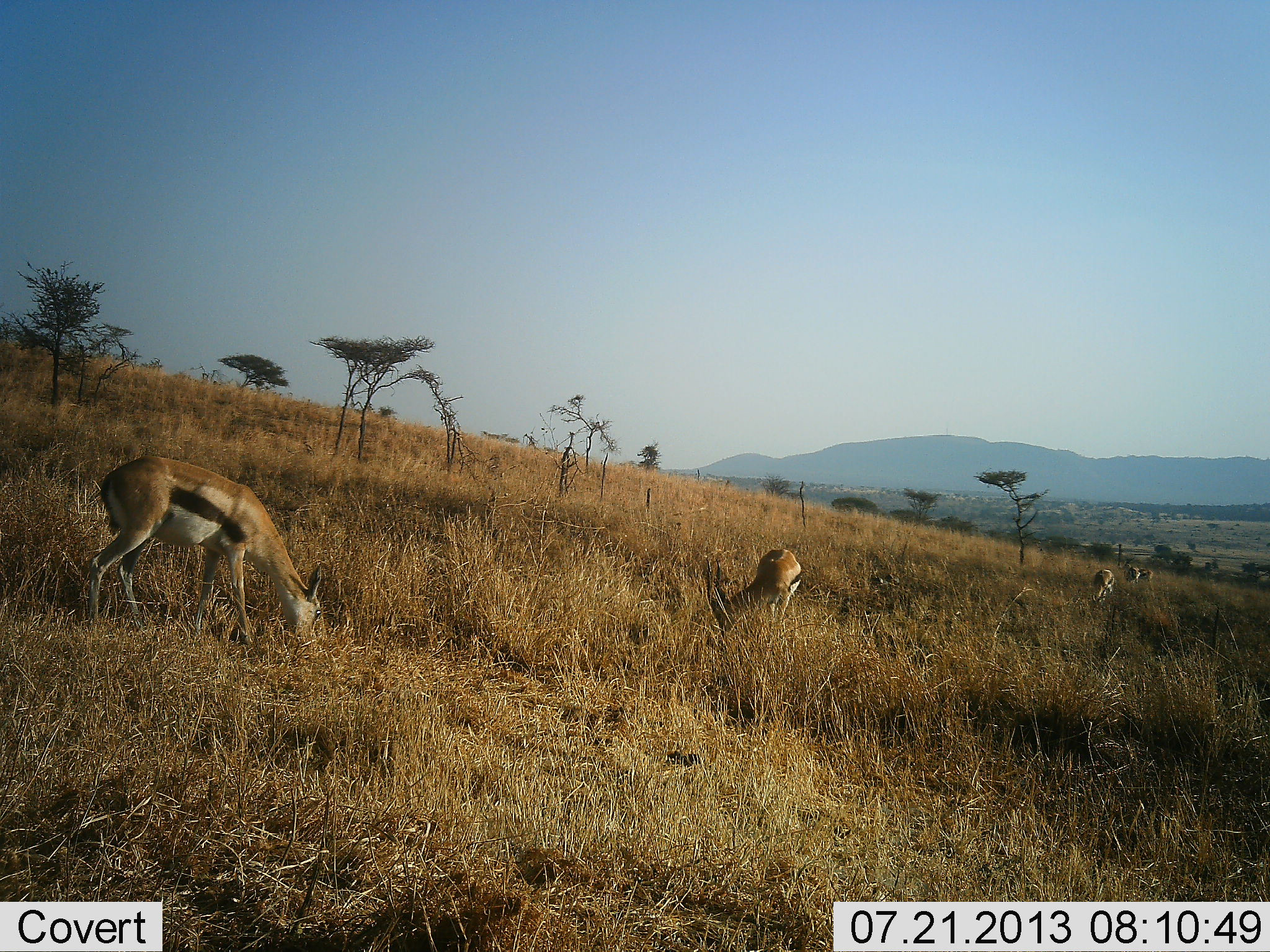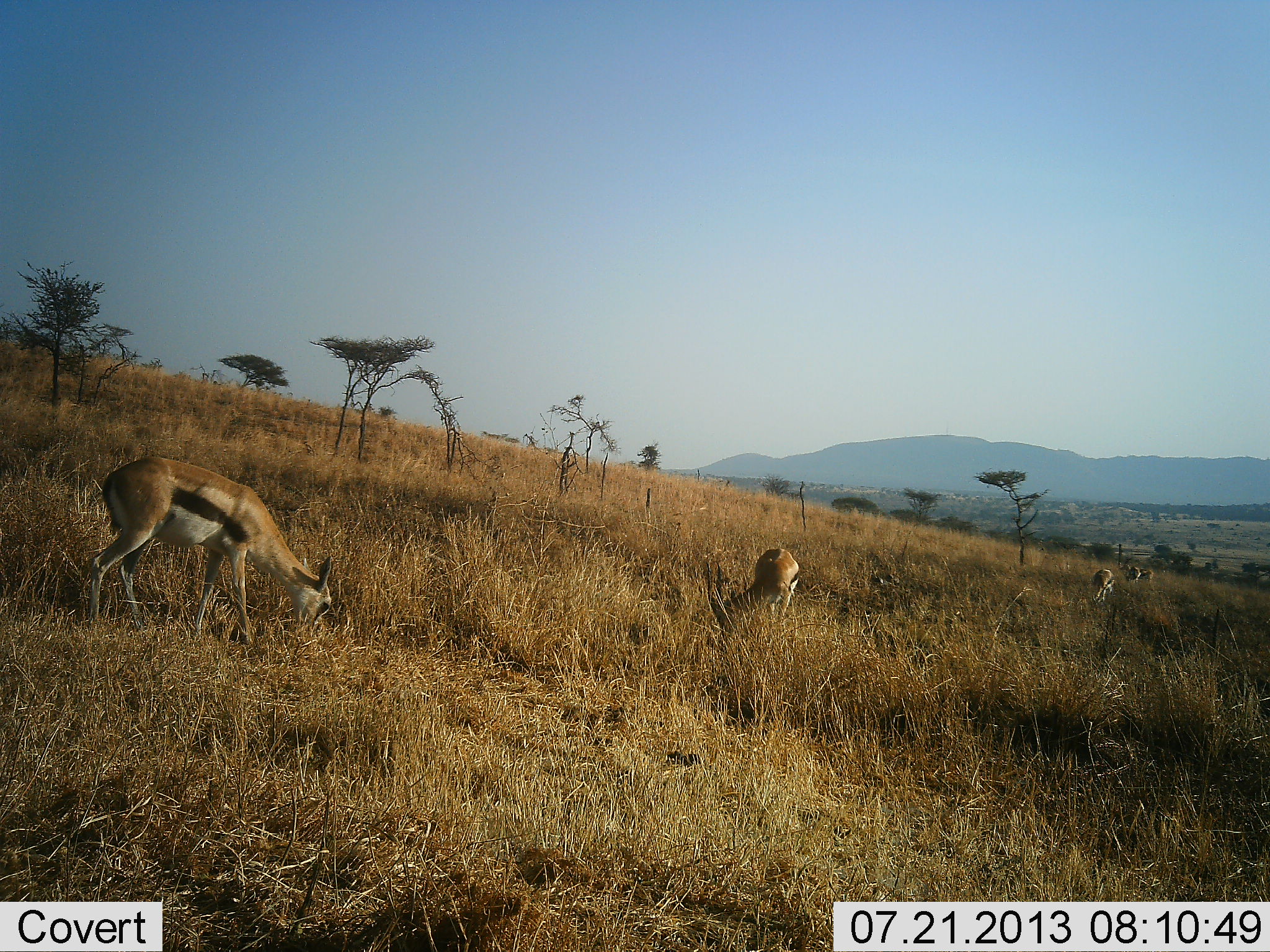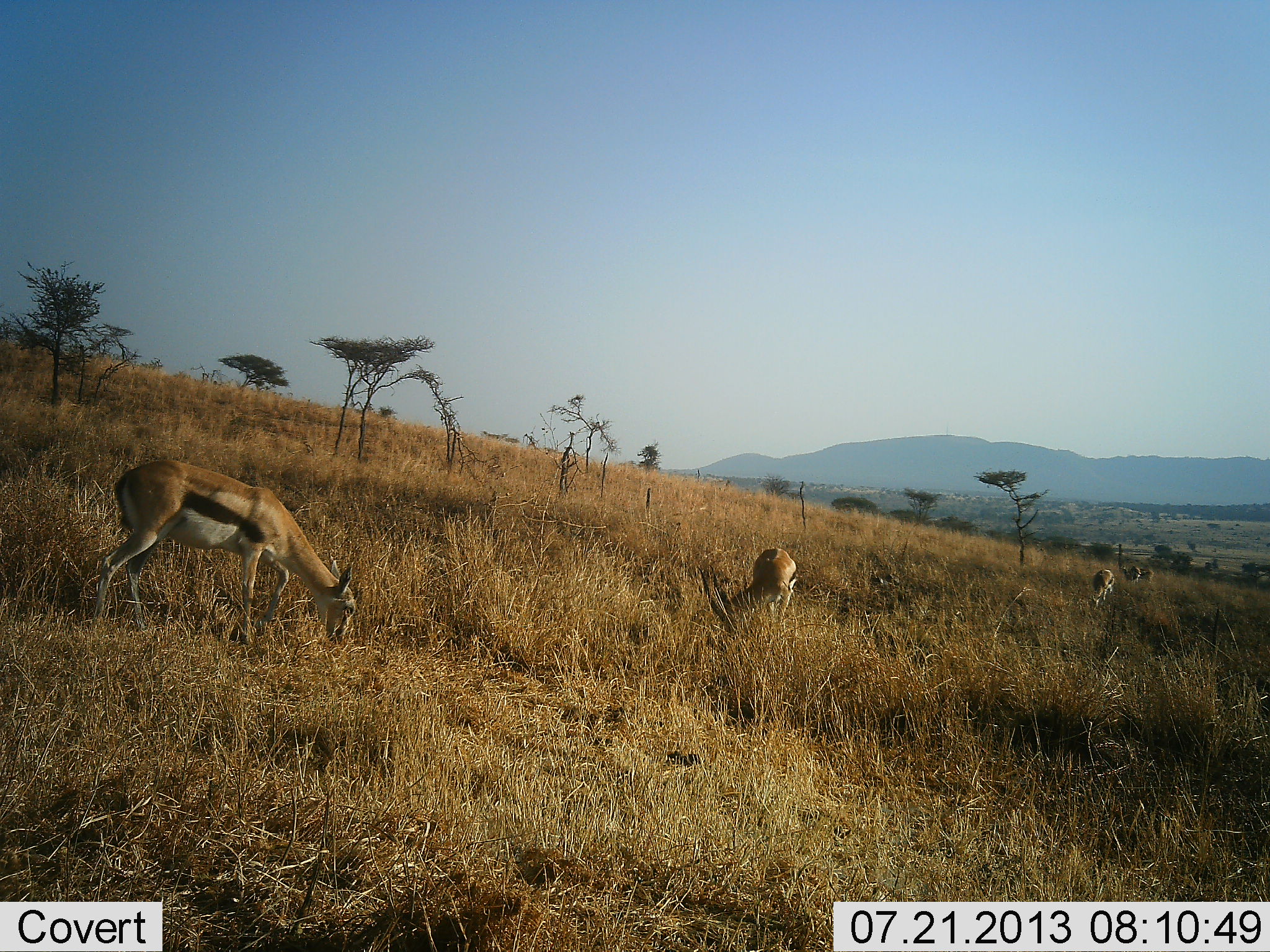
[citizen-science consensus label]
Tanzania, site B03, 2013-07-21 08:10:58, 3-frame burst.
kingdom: Animalia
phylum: Chordata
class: Mammalia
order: Artiodactyla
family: Bovidae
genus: Eudorcas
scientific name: Eudorcas thomsonii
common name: thomson's gazelle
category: gazellethomsons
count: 5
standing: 20%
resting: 0%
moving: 0%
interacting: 0%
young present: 10%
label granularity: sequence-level